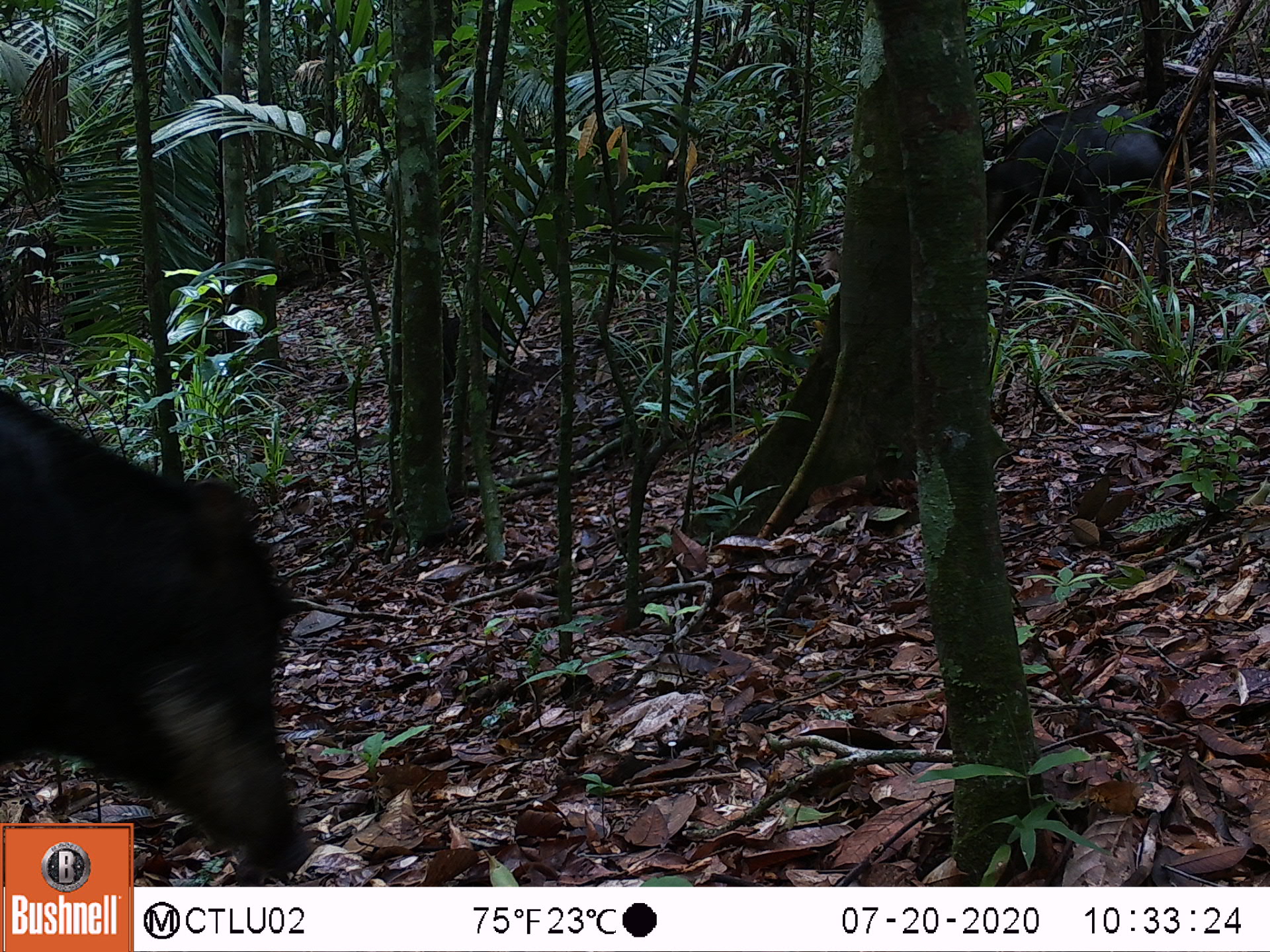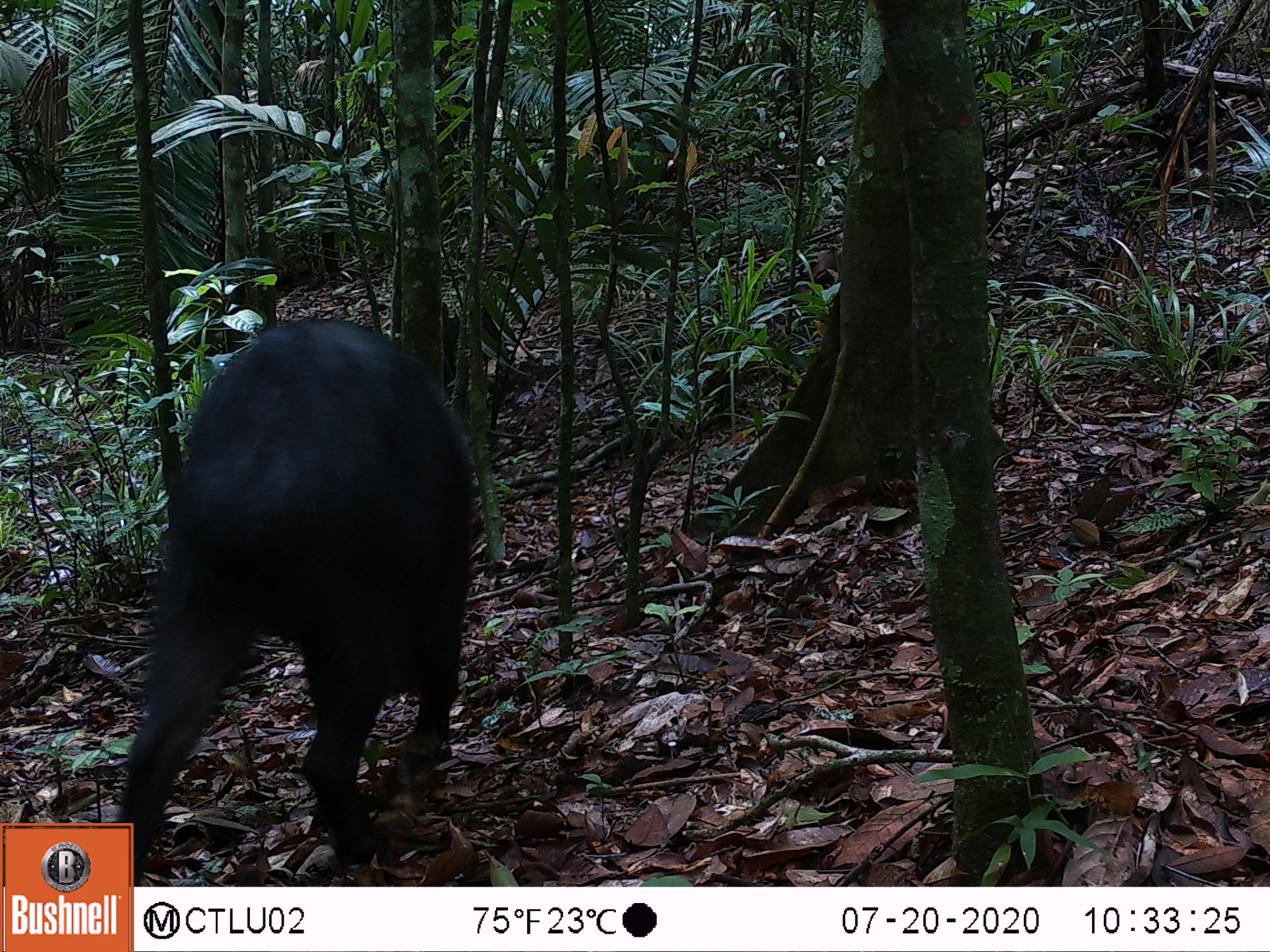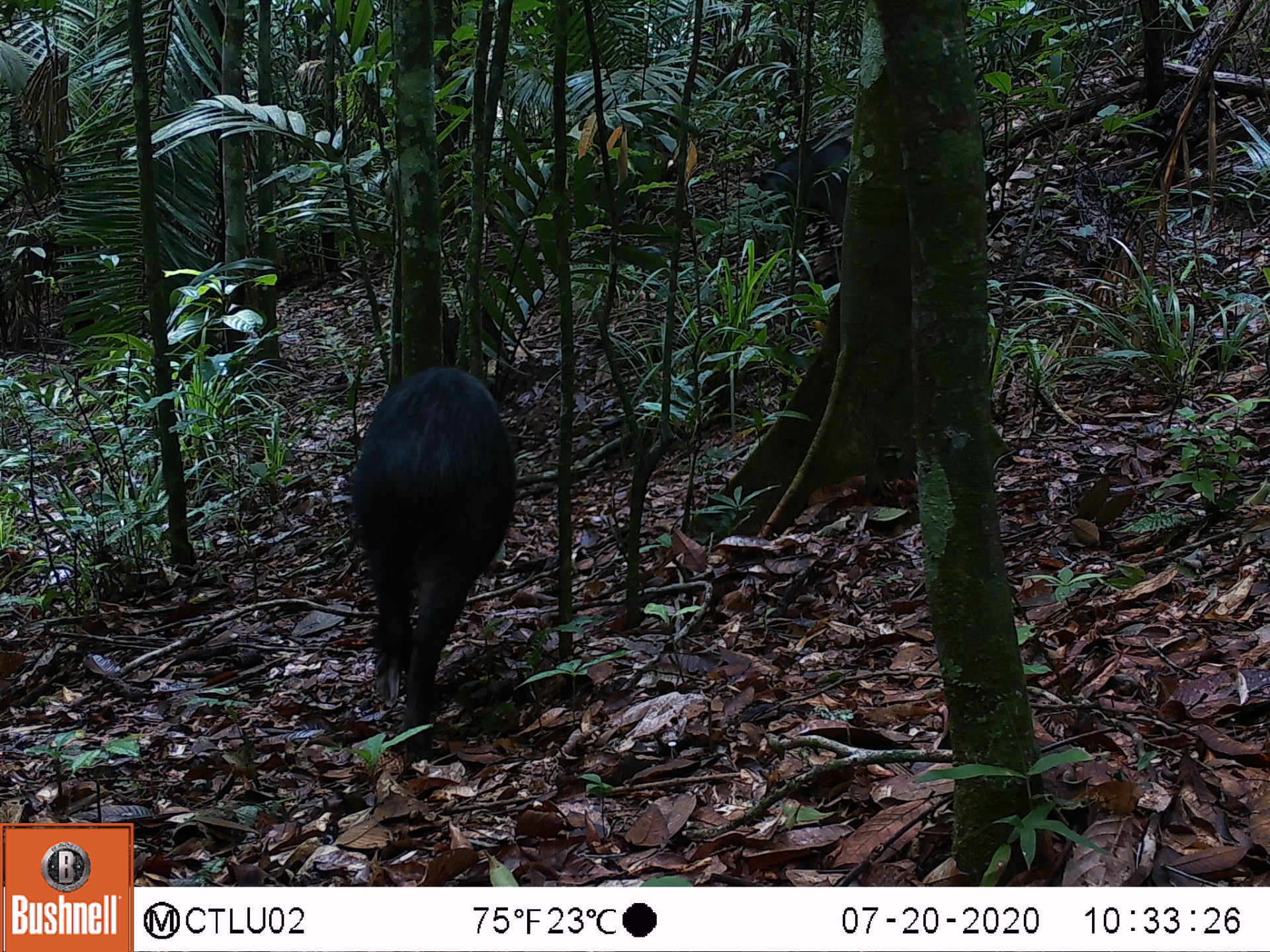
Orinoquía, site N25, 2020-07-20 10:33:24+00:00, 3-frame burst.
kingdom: Animalia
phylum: Chordata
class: Mammalia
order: Artiodactyla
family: Tayassuidae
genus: Tayassu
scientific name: Tayassu pecari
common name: white-lipped peccary